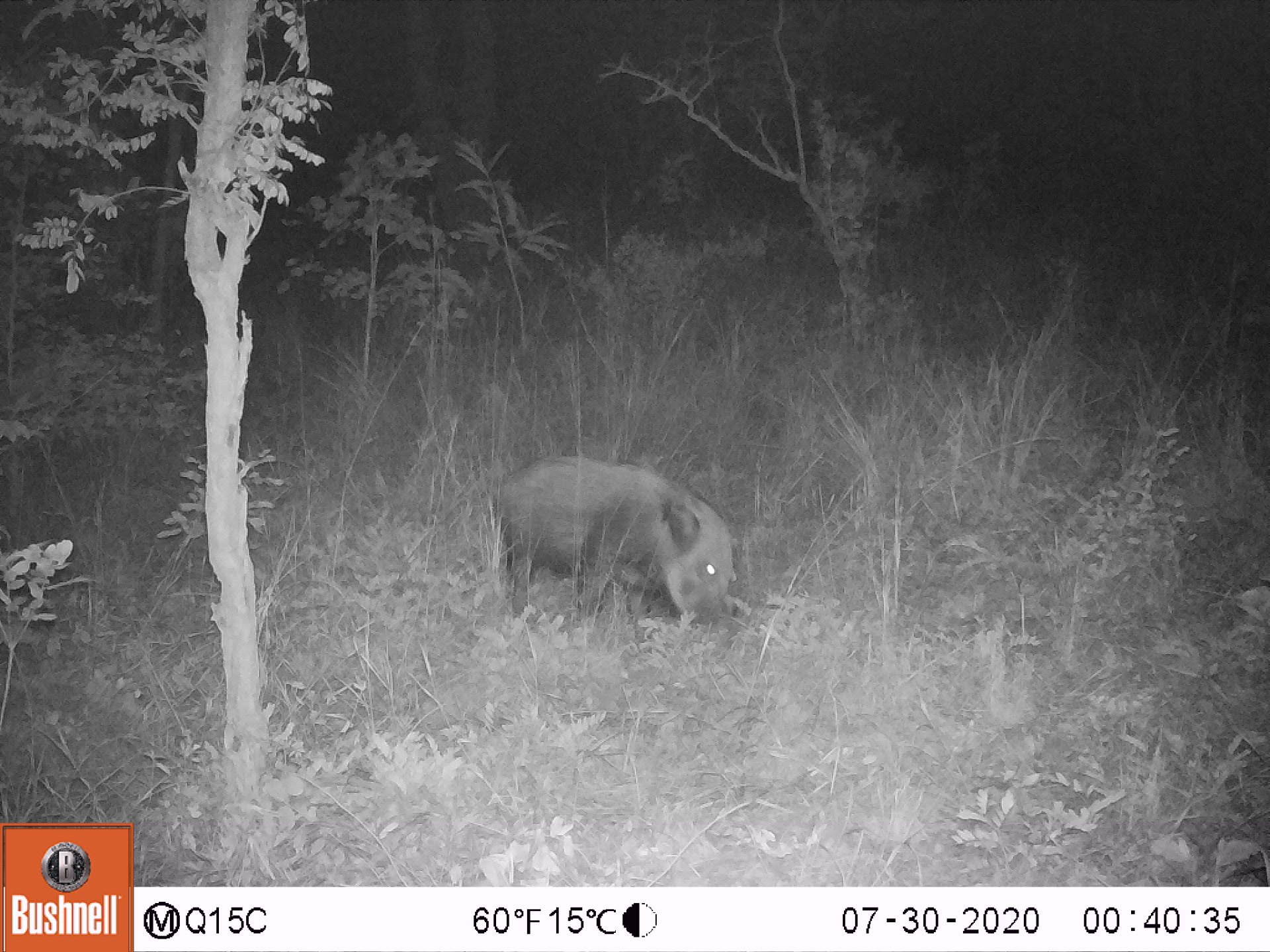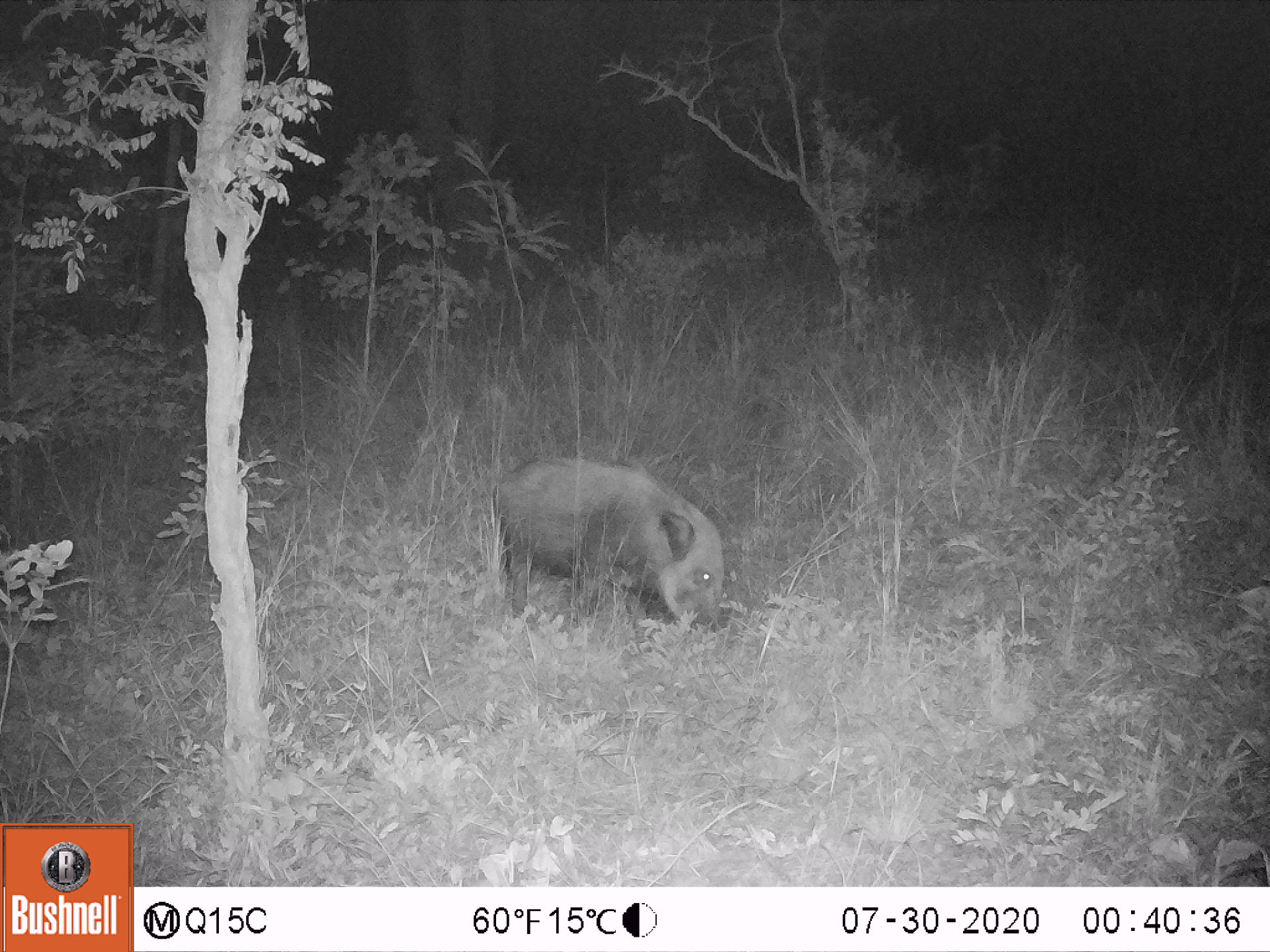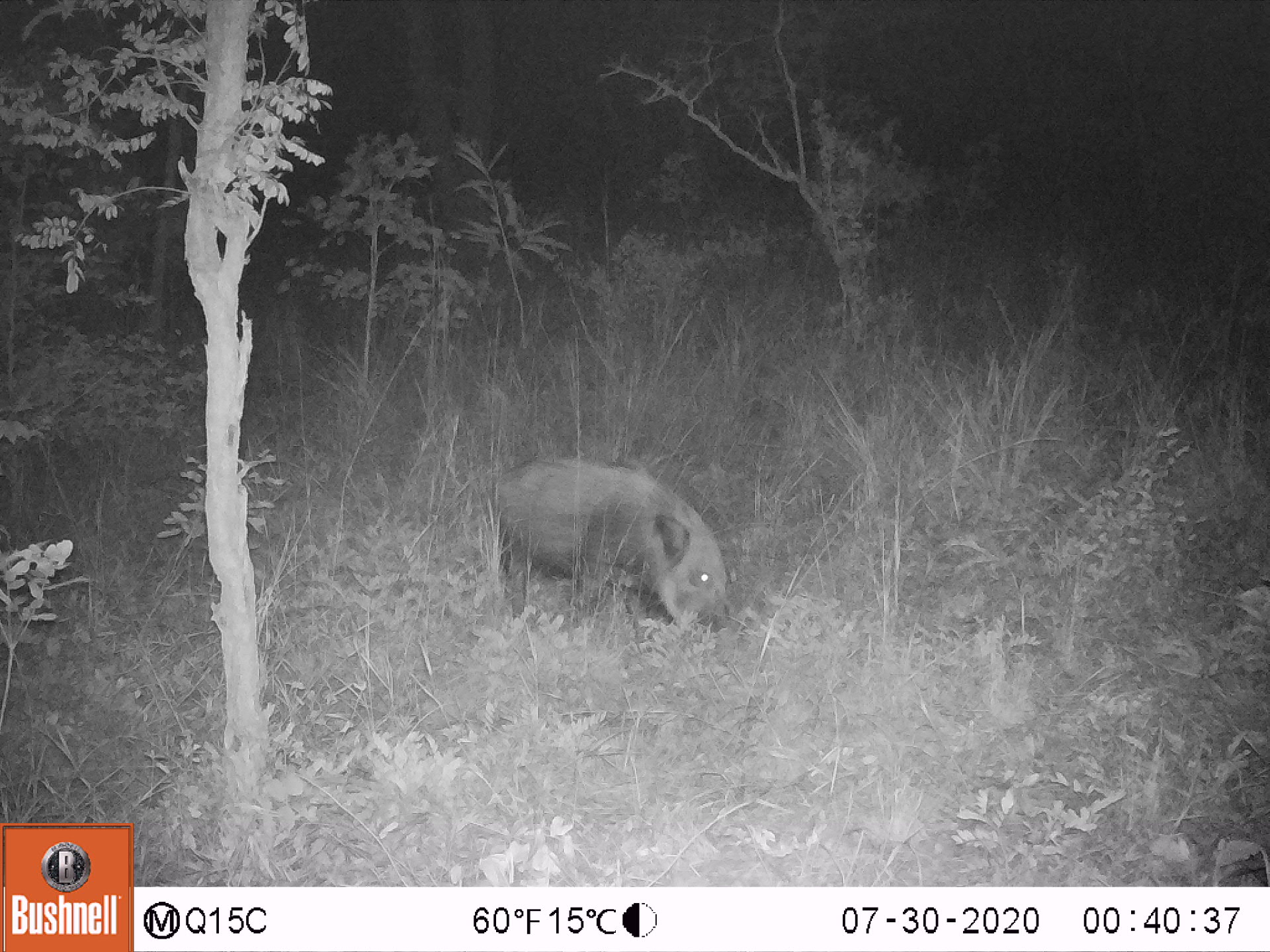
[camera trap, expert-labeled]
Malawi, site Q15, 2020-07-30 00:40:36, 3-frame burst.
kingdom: Animalia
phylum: Chordata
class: Mammalia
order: Artiodactyla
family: Suidae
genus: Potamochoerus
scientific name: Potamochoerus larvatus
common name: bushpig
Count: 1.